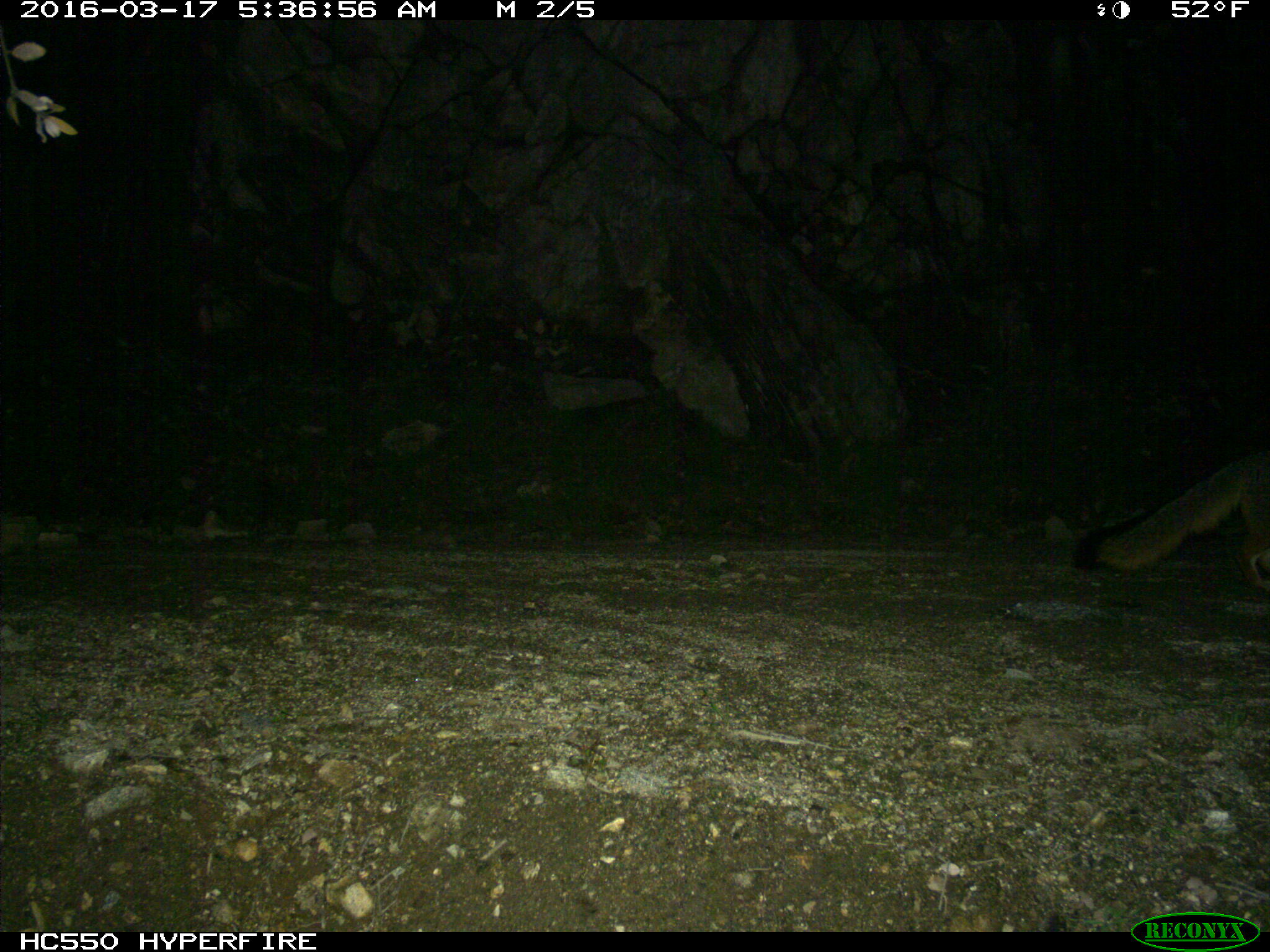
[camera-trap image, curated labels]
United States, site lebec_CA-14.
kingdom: Animalia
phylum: Chordata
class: Mammalia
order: Carnivora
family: Canidae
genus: Urocyon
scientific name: Urocyon cinereoargenteus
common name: gray fox